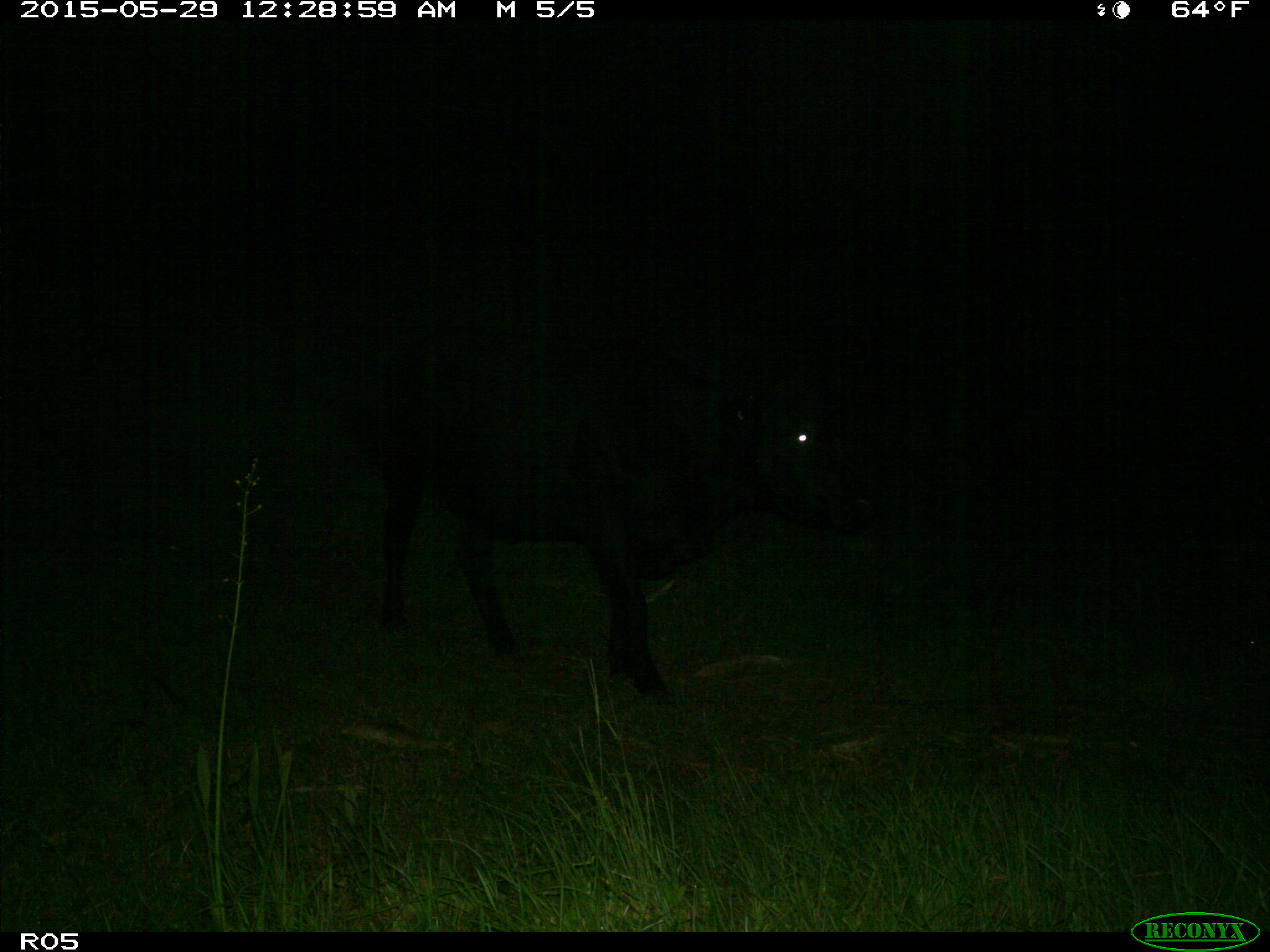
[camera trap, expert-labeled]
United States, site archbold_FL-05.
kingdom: Animalia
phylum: Chordata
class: Mammalia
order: Artiodactyla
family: Bovidae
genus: Bos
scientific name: Bos taurus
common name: domestic cow